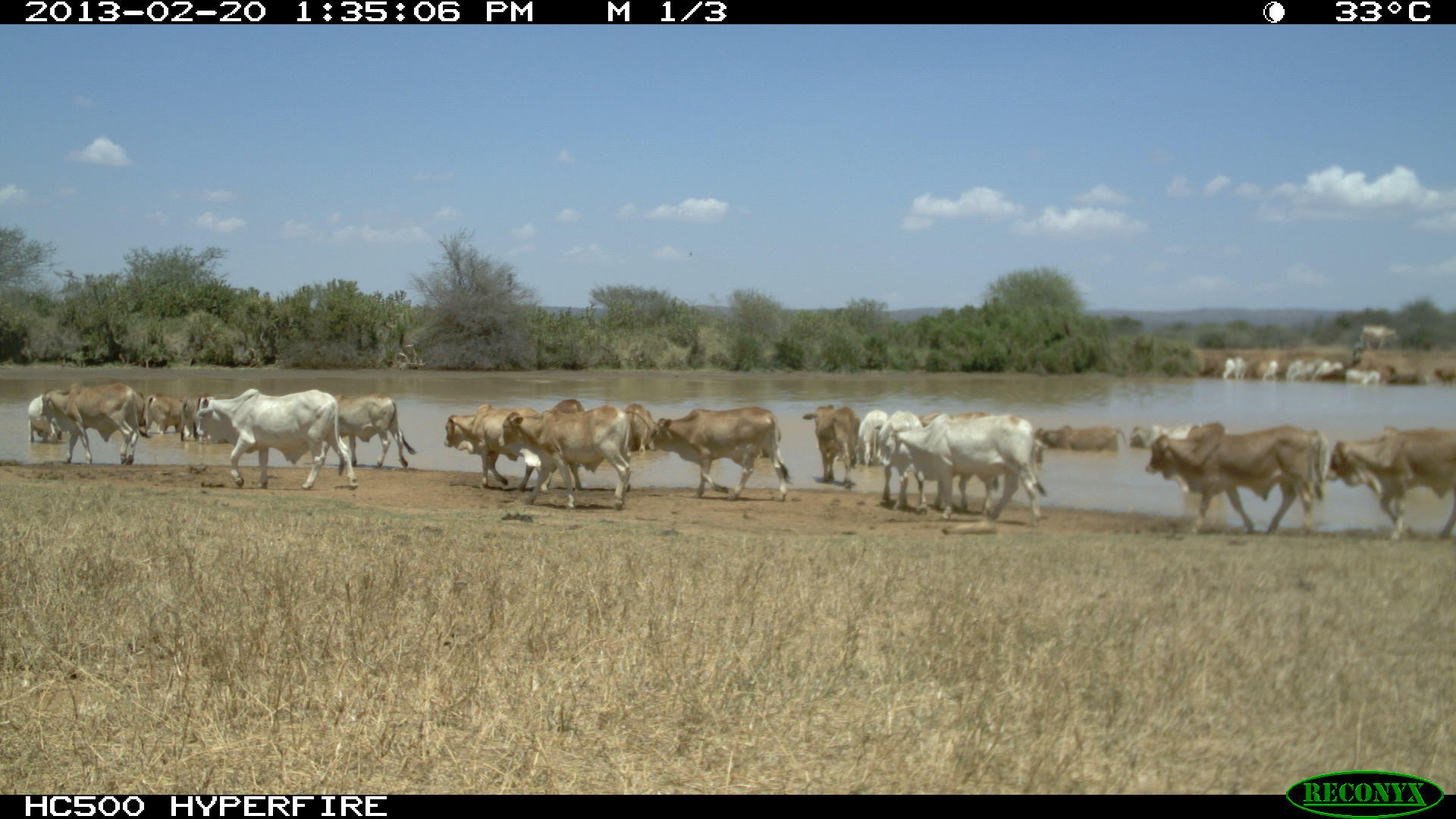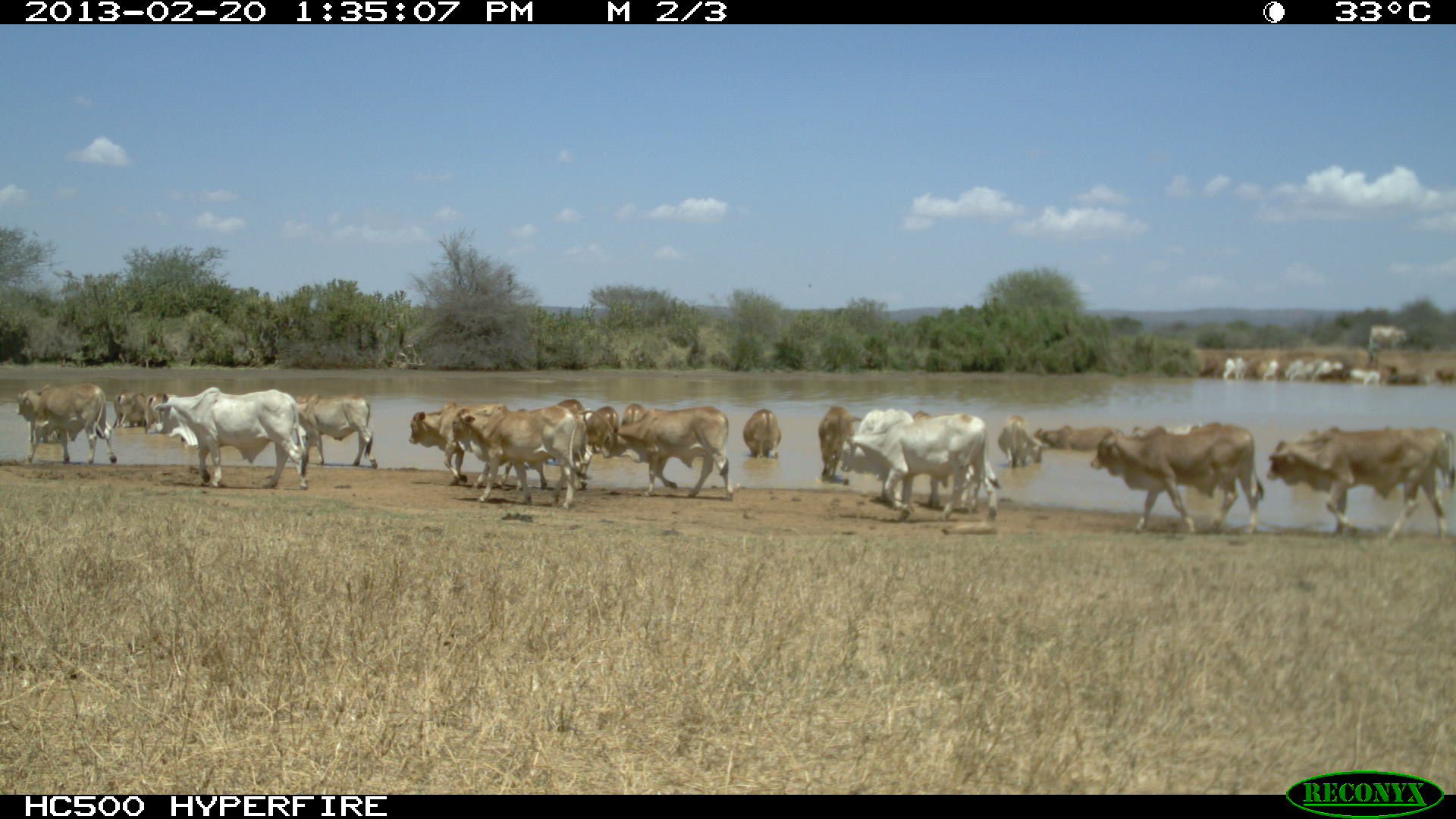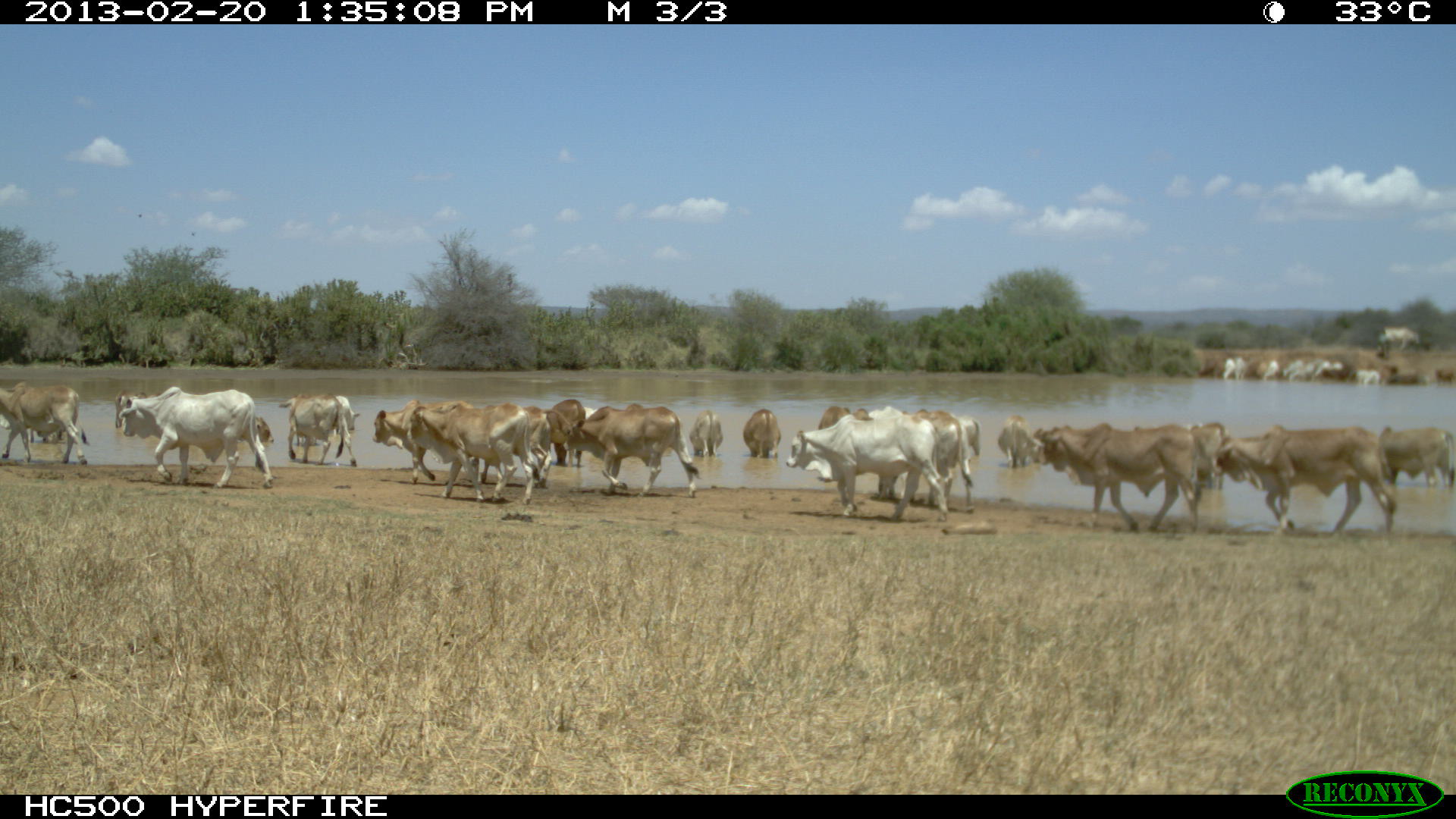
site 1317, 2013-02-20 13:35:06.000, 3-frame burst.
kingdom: Animalia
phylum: Chordata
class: Mammalia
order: Artiodactyla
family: Bovidae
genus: Bos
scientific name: Bos taurus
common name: domestic cattle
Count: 23.